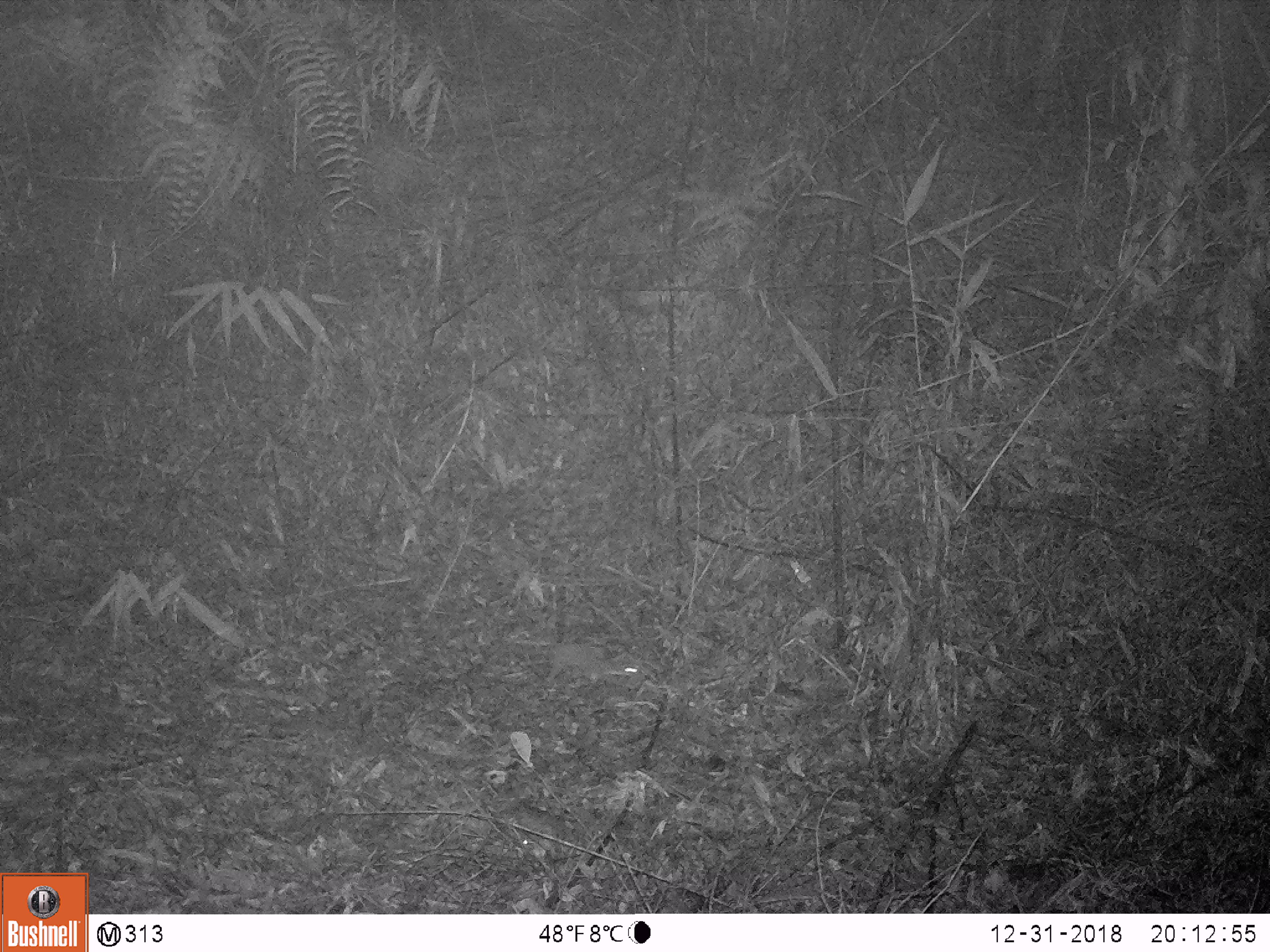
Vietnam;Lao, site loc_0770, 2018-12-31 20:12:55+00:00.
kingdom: Animalia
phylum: Chordata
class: Mammalia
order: Rodentia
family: Muridae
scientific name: Muridae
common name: old-world mice and rats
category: unidentified murid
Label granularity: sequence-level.